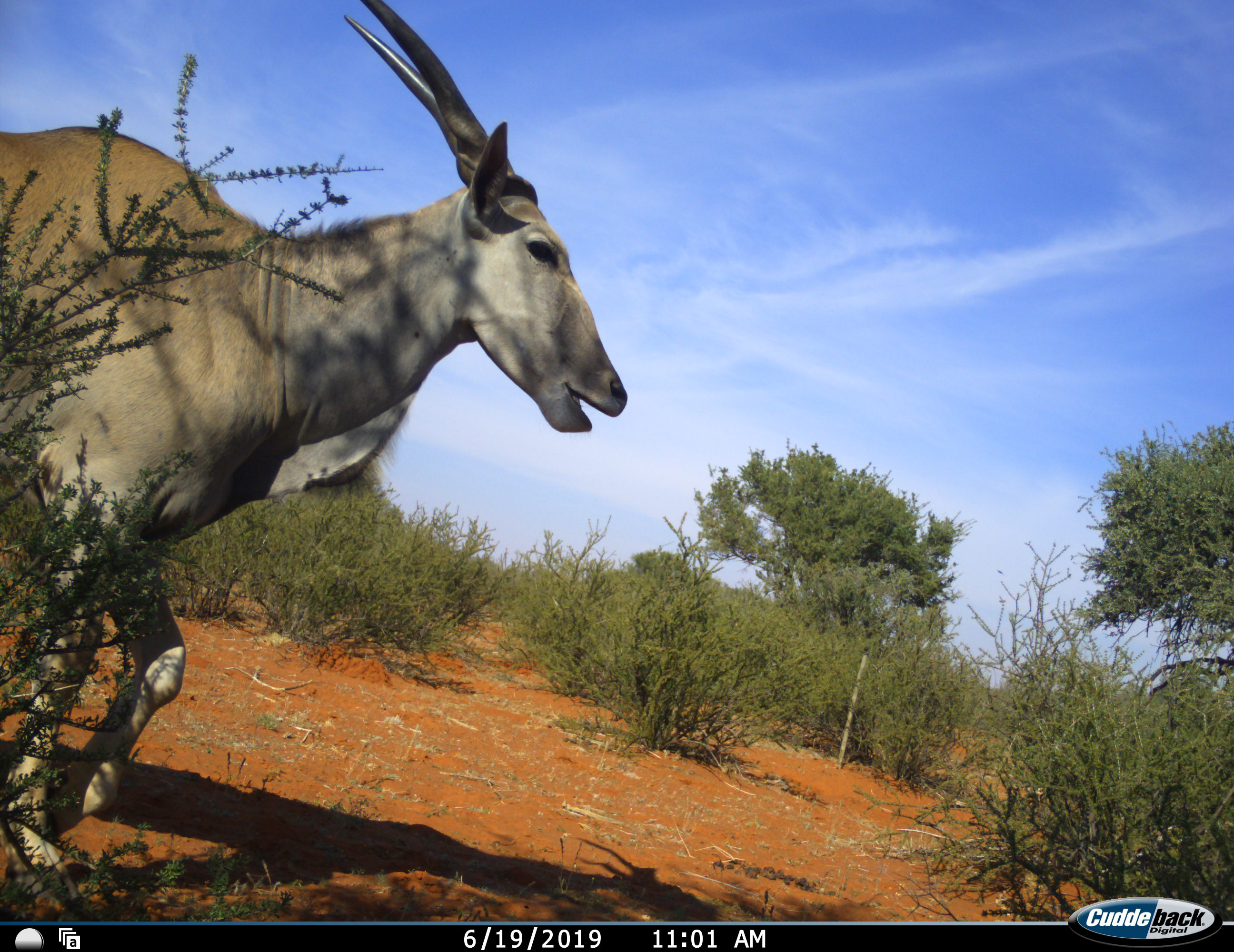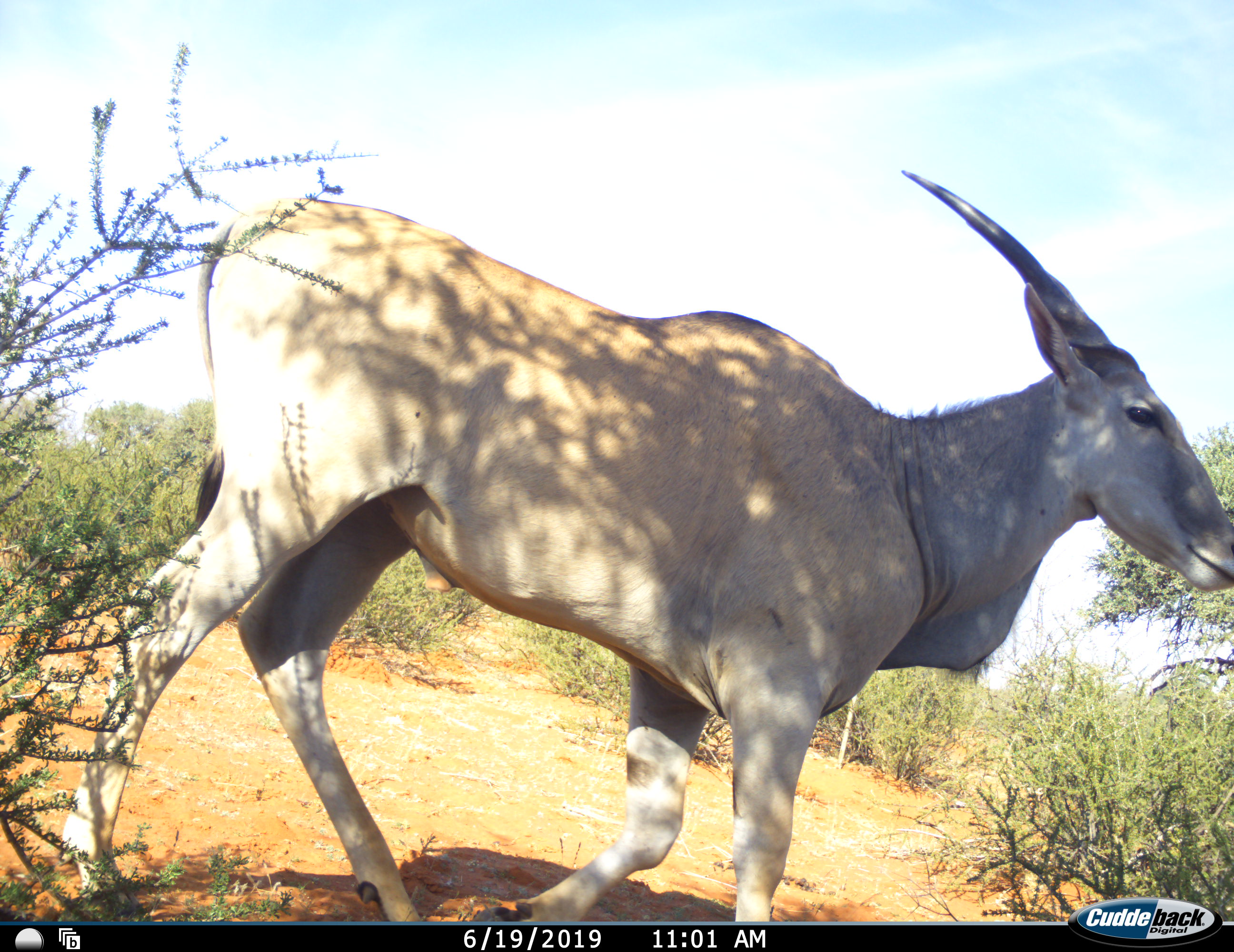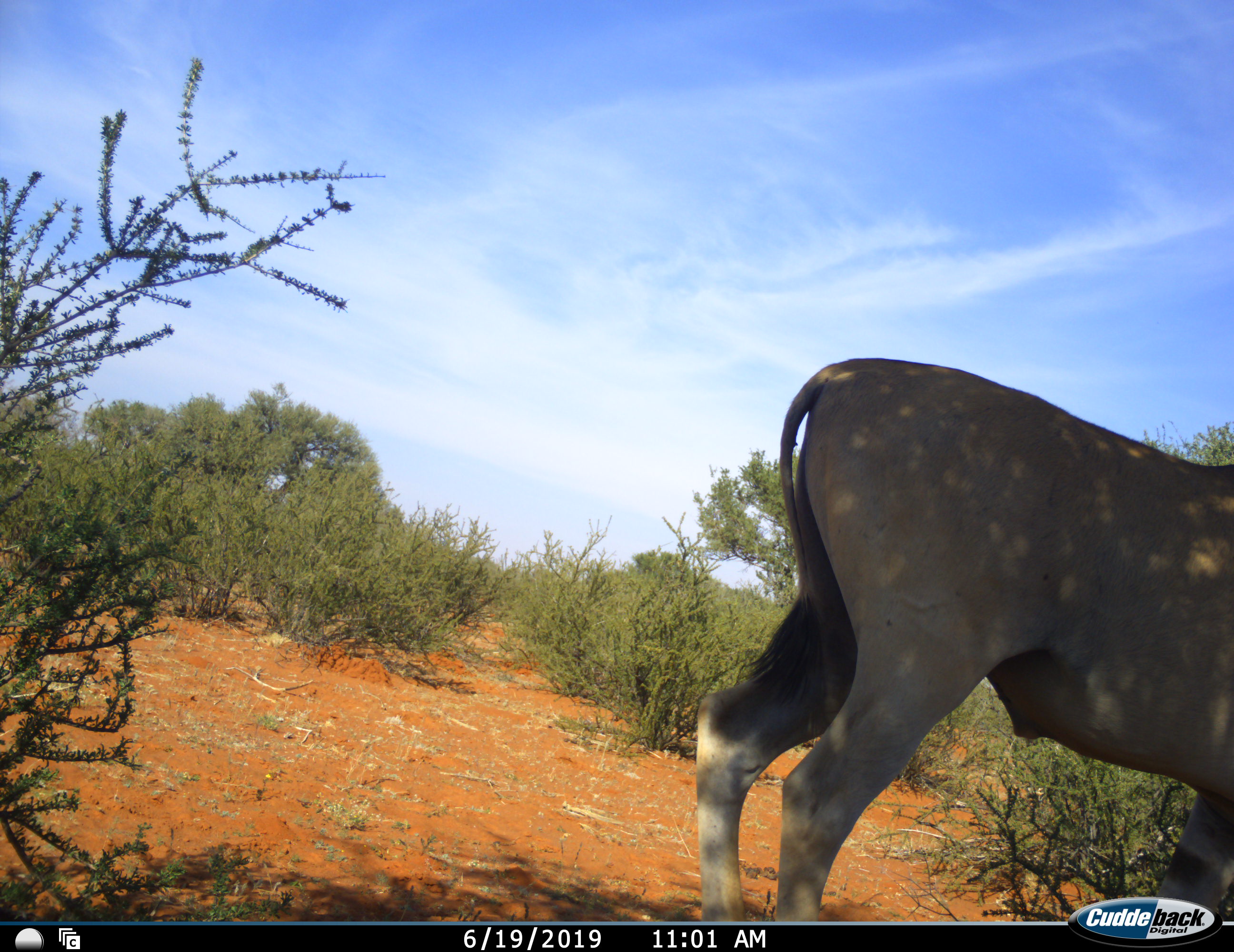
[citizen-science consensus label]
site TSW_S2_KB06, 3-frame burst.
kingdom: Animalia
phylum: Chordata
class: Mammalia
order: Artiodactyla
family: Bovidae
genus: Tragelaphus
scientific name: Tragelaphus oryx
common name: eland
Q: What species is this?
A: Eland (Tragelaphus oryx).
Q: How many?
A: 1.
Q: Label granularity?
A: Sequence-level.